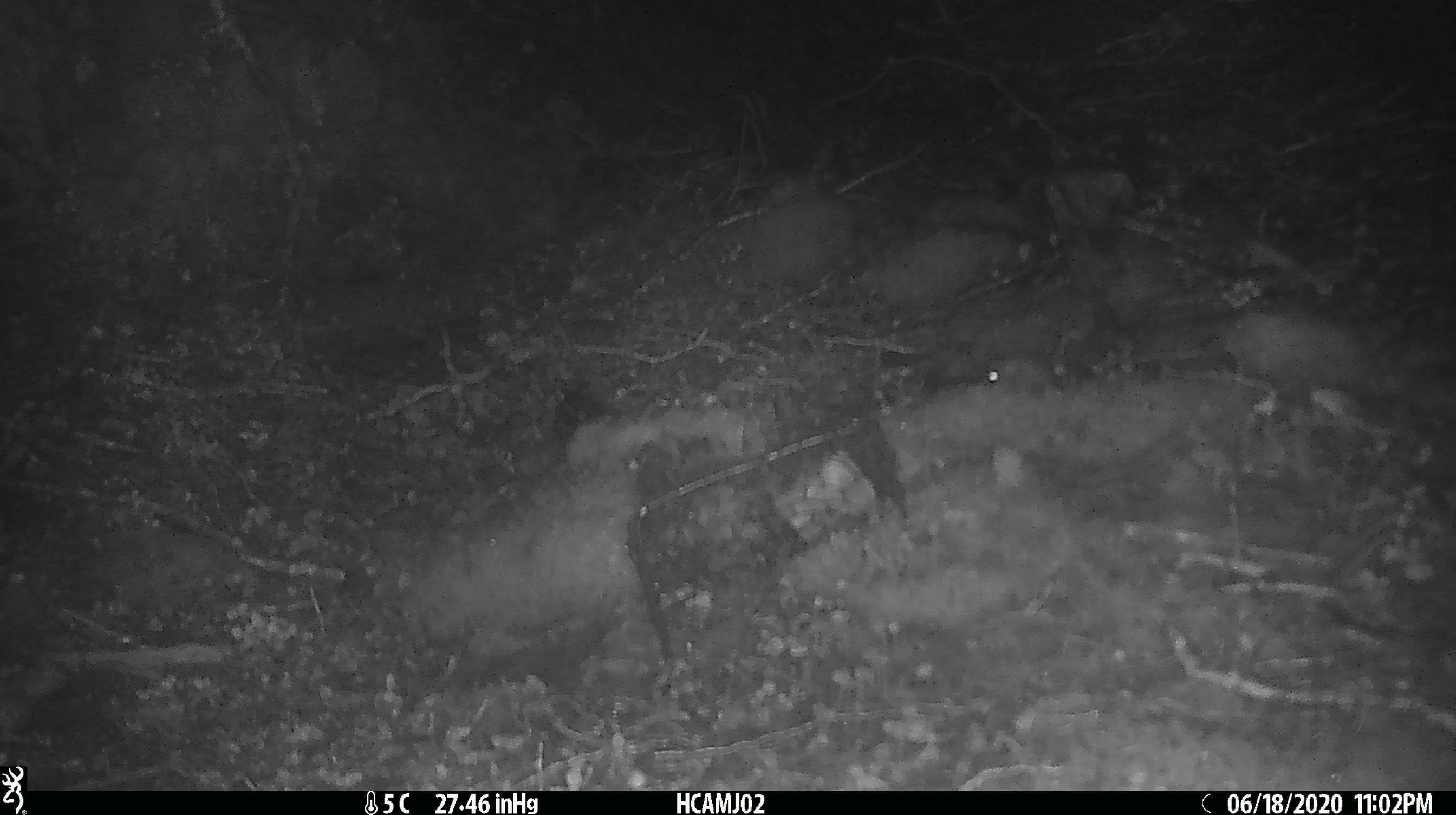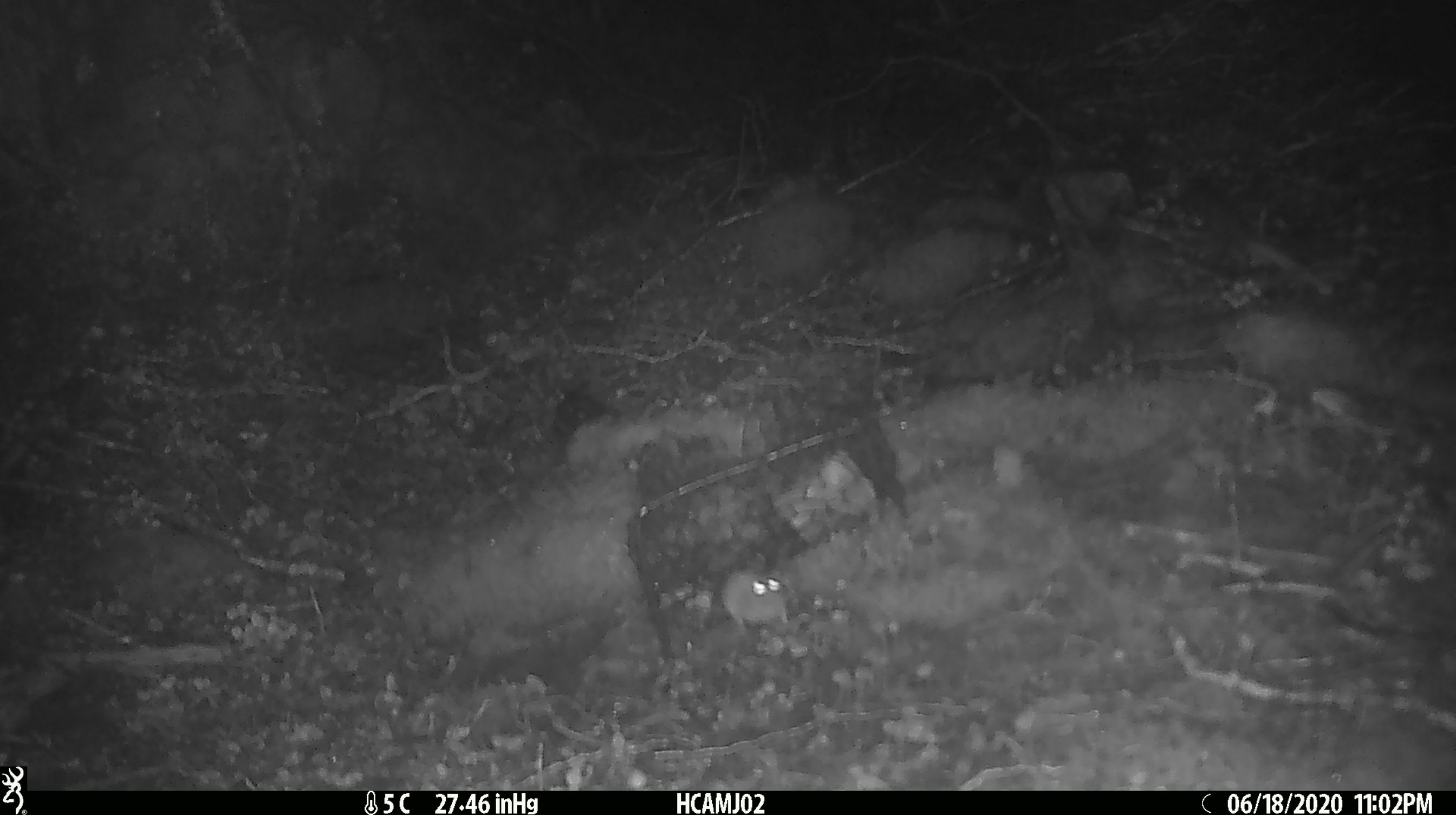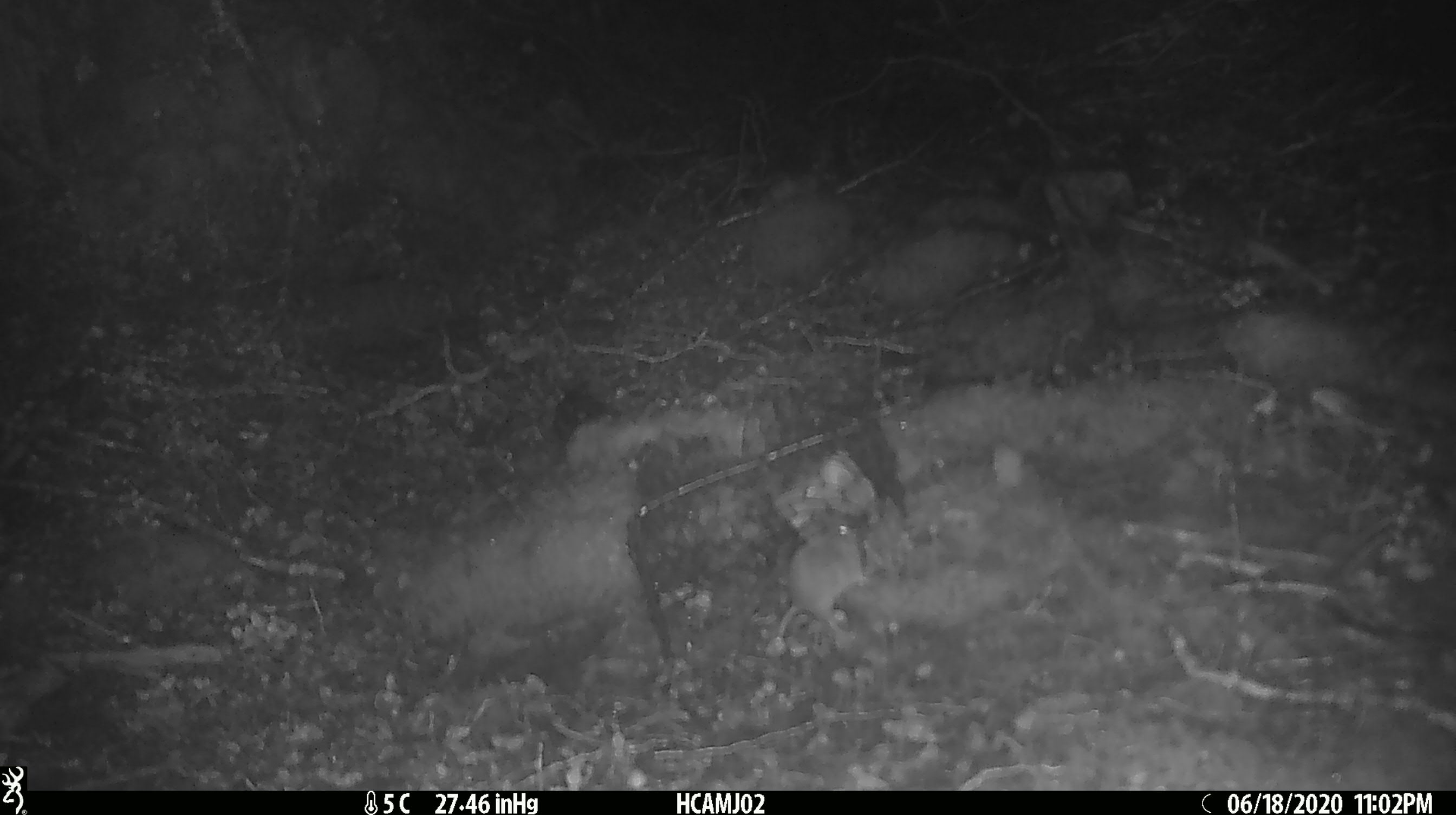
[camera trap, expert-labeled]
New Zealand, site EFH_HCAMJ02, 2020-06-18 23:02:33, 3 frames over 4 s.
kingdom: Animalia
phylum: Chordata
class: Mammalia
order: Rodentia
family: Muridae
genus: Mus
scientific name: Mus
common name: mouse